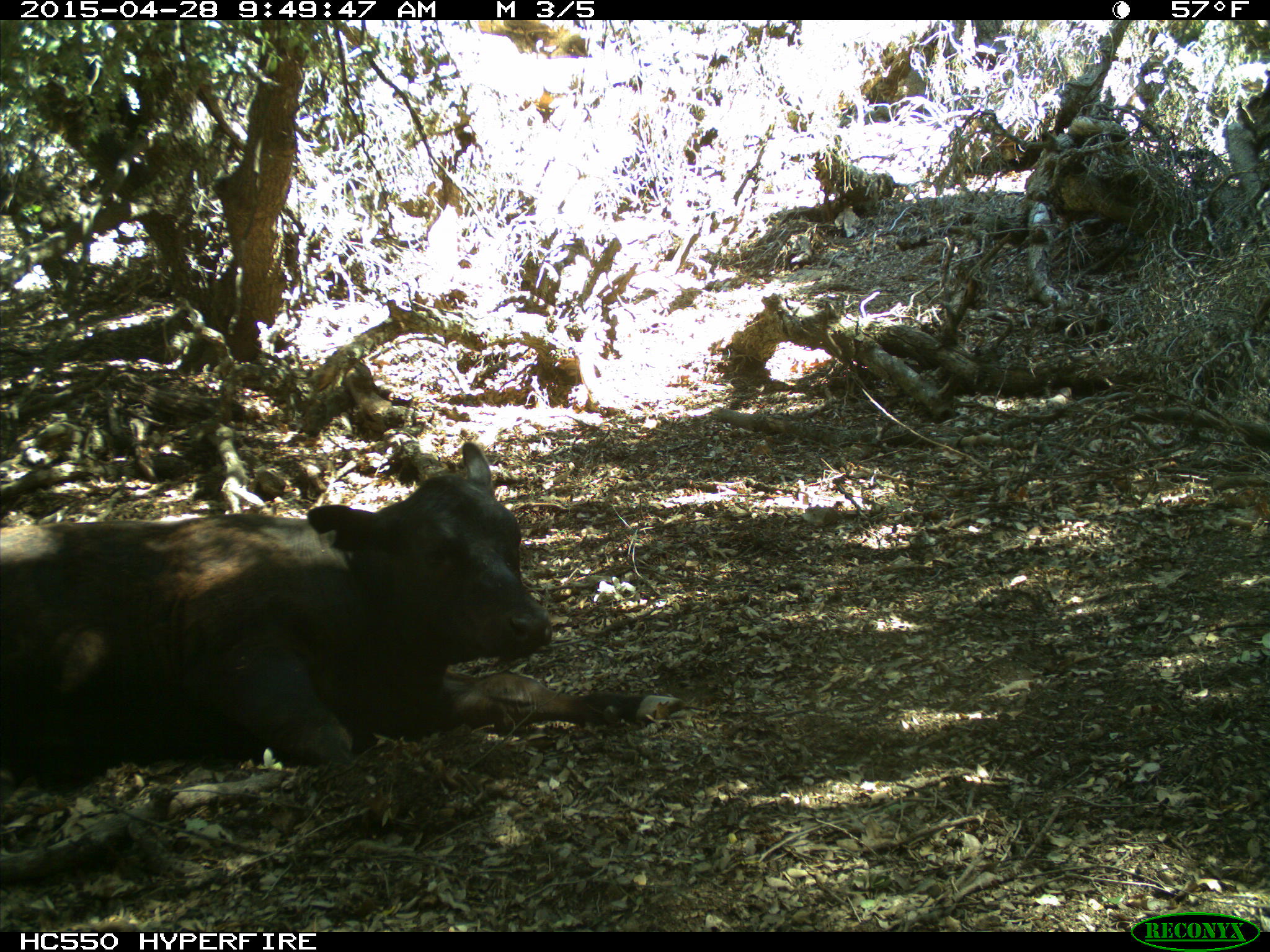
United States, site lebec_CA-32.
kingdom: Animalia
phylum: Chordata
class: Mammalia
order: Artiodactyla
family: Bovidae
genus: Bos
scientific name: Bos taurus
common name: domestic cow